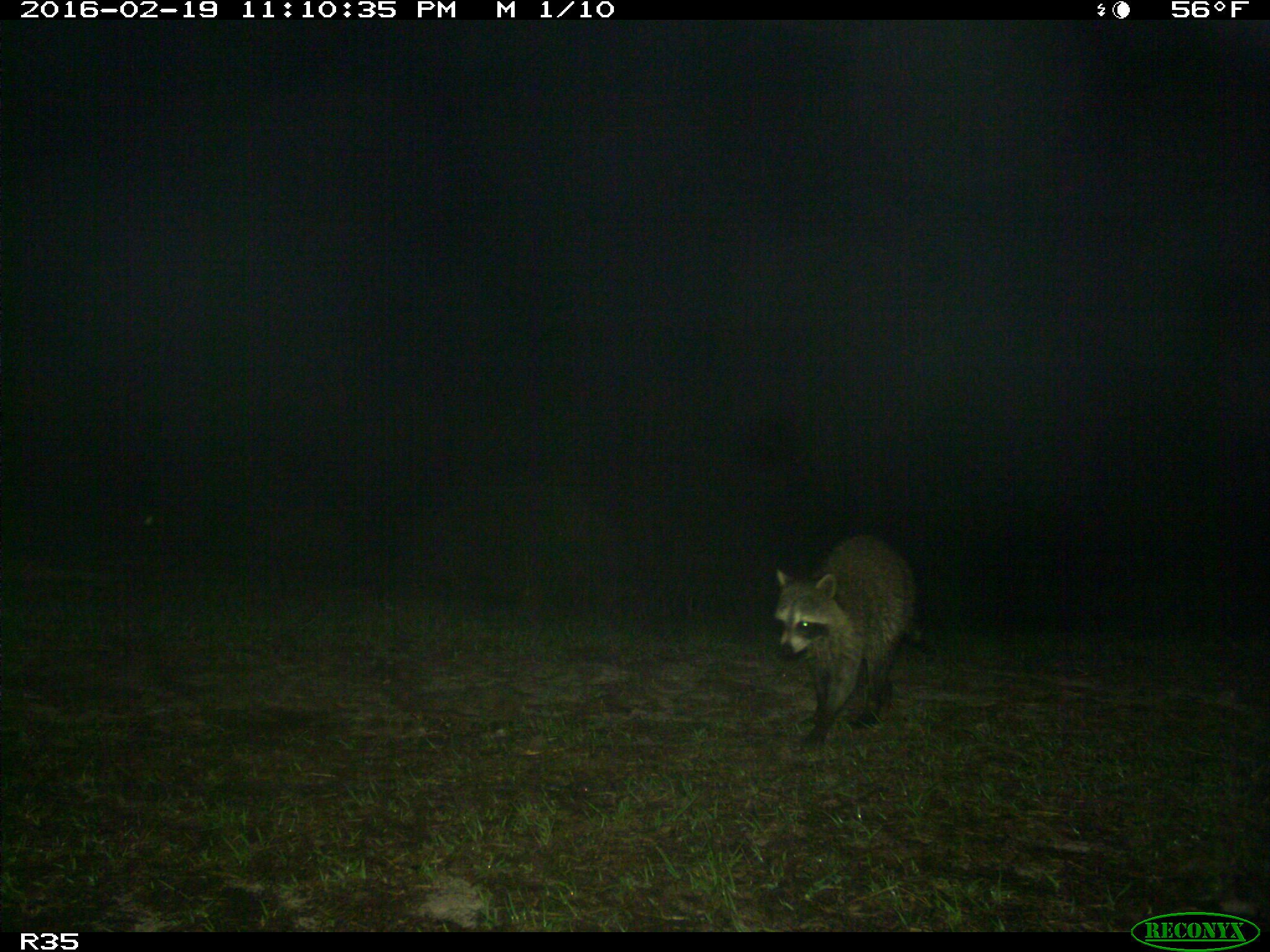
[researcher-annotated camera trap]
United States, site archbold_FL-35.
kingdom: Animalia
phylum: Chordata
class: Mammalia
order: Carnivora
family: Procyonidae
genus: Procyon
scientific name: Procyon lotor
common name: common raccoon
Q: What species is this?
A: Procyon lotor (common raccoon).